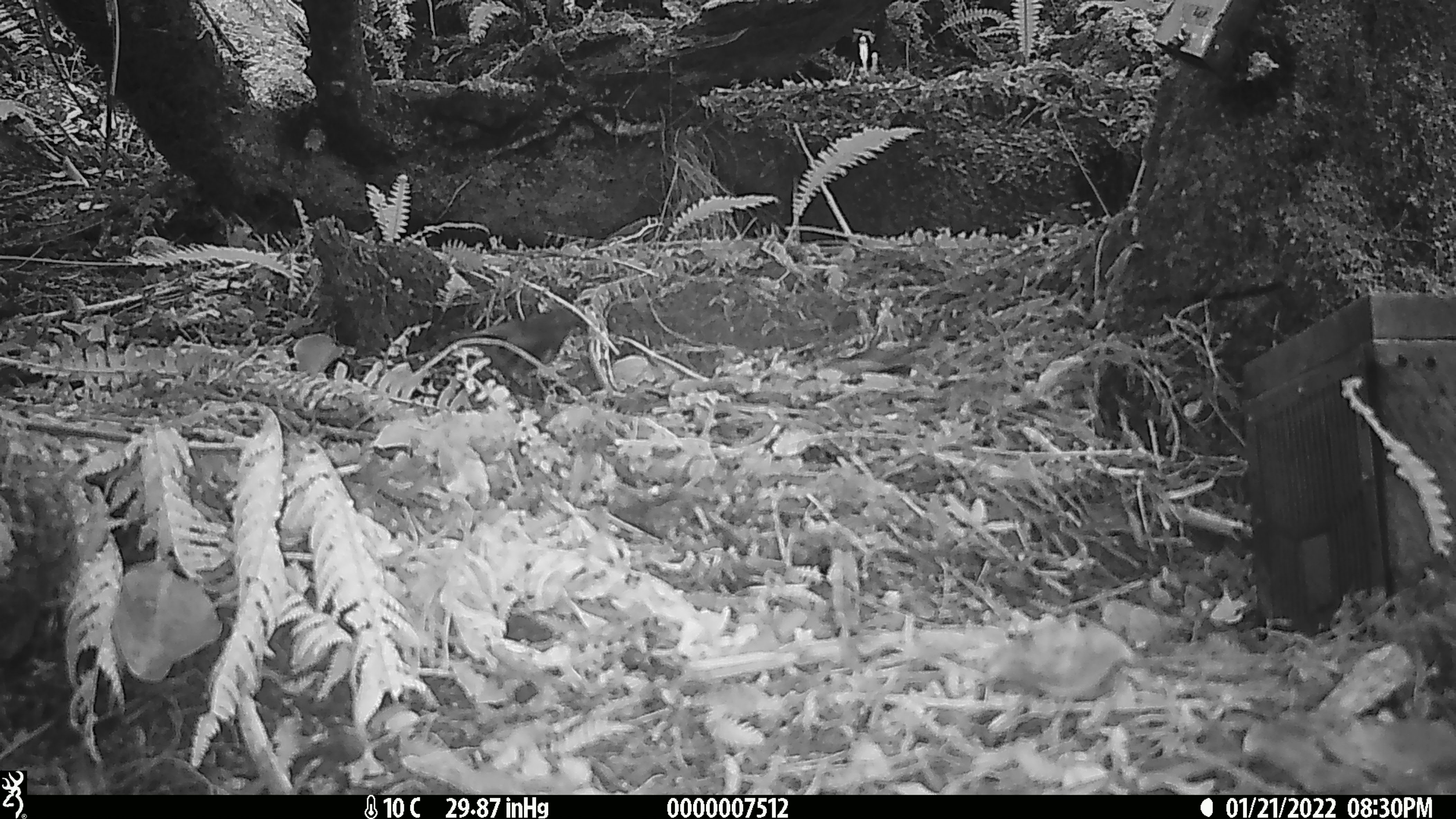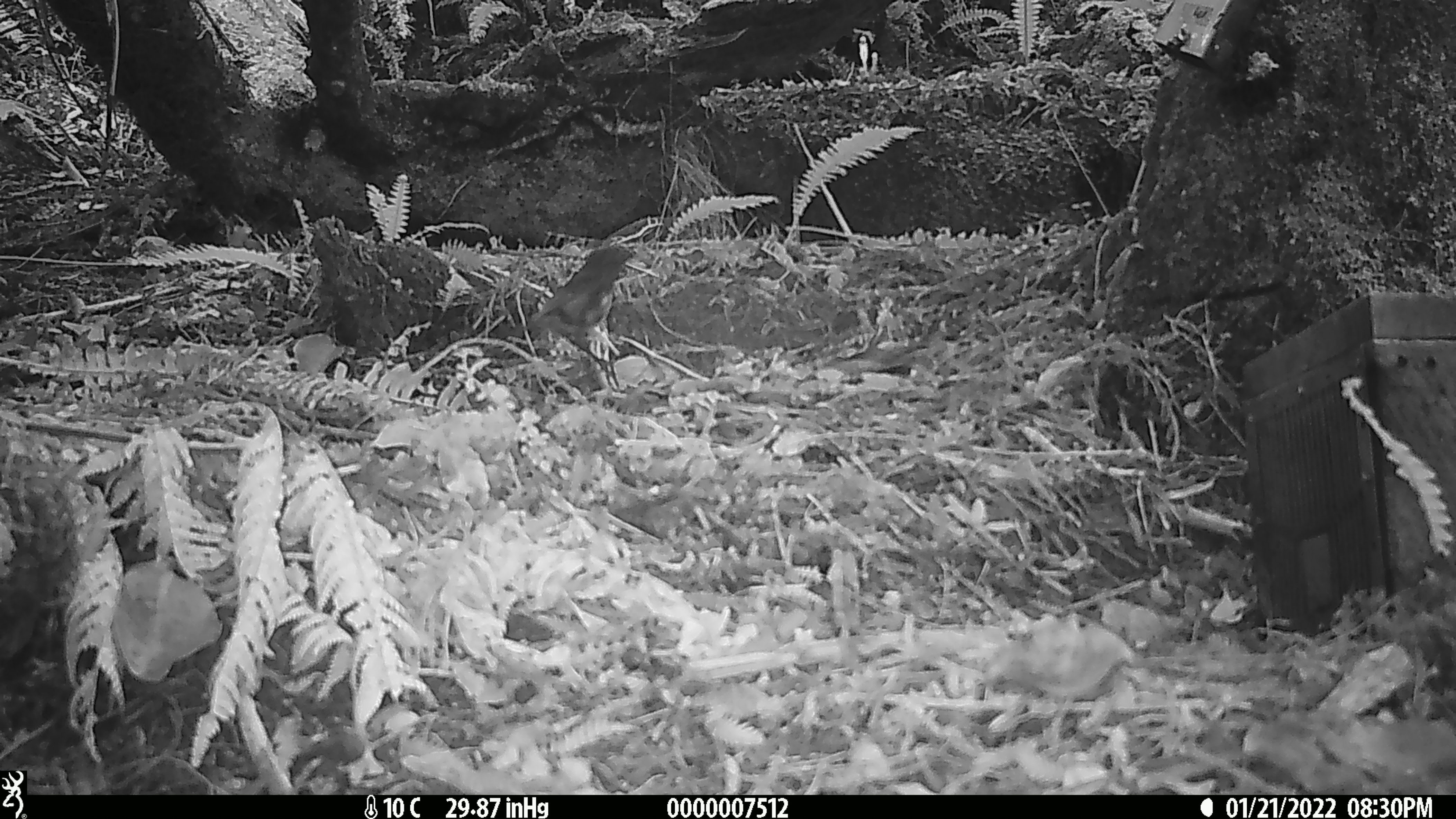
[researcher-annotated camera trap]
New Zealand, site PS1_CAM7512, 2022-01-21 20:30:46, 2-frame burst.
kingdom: Animalia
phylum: Chordata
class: Aves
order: Passeriformes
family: Petroicidae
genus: Petroica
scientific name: Petroica australis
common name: new zealand robin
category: robin